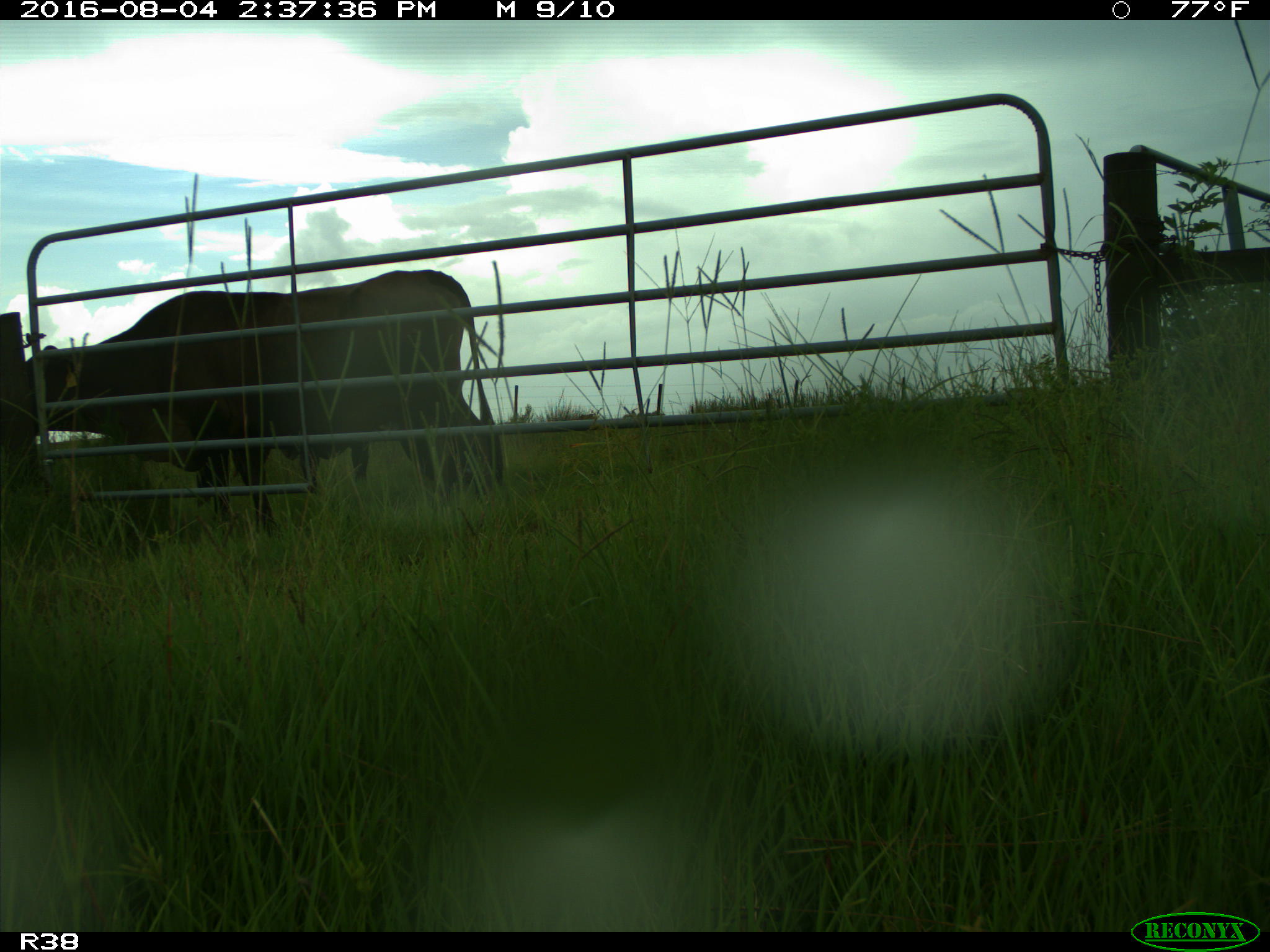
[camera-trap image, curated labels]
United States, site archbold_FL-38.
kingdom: Animalia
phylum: Chordata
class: Mammalia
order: Artiodactyla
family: Bovidae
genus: Bos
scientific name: Bos taurus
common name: domestic cow